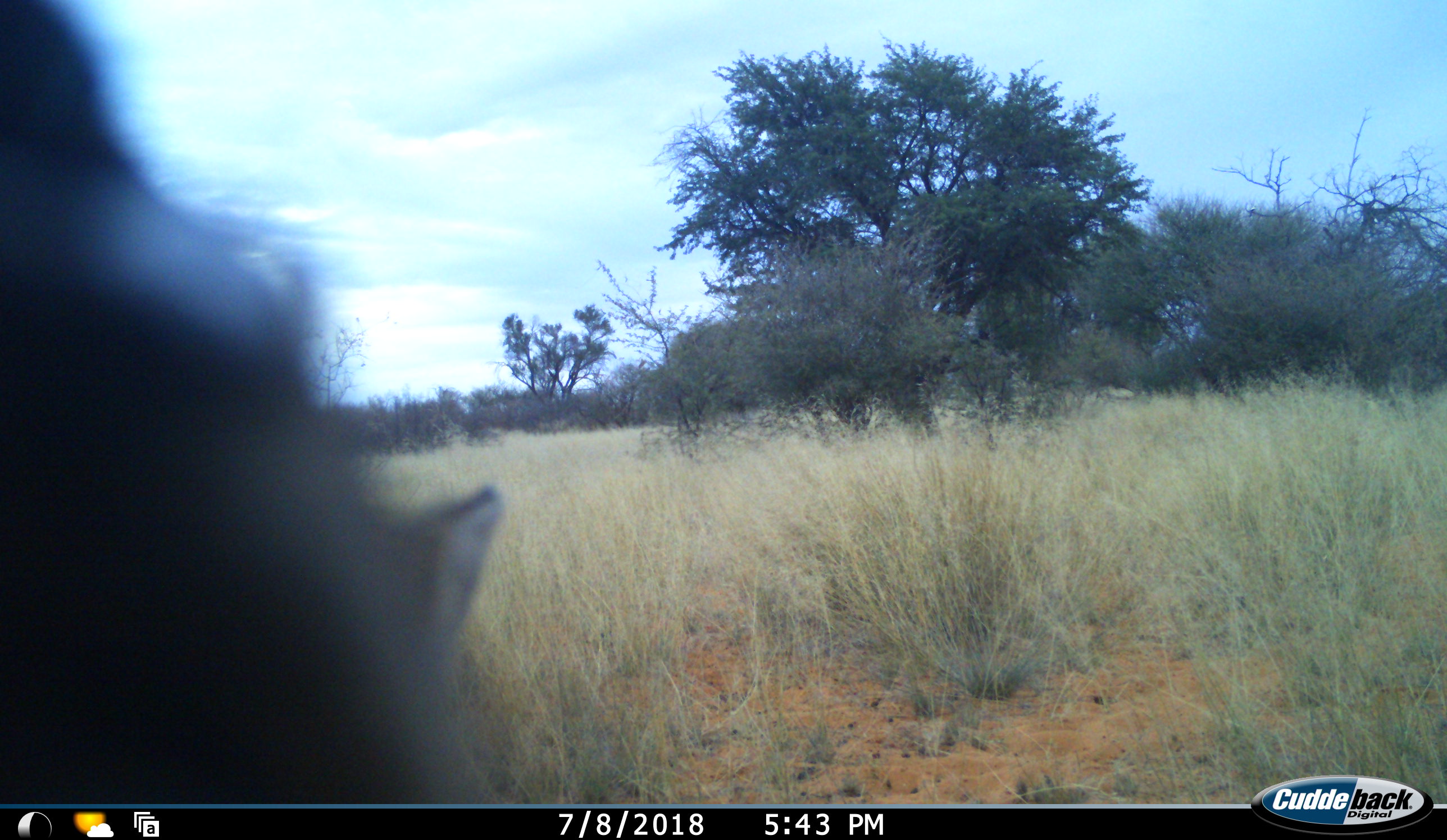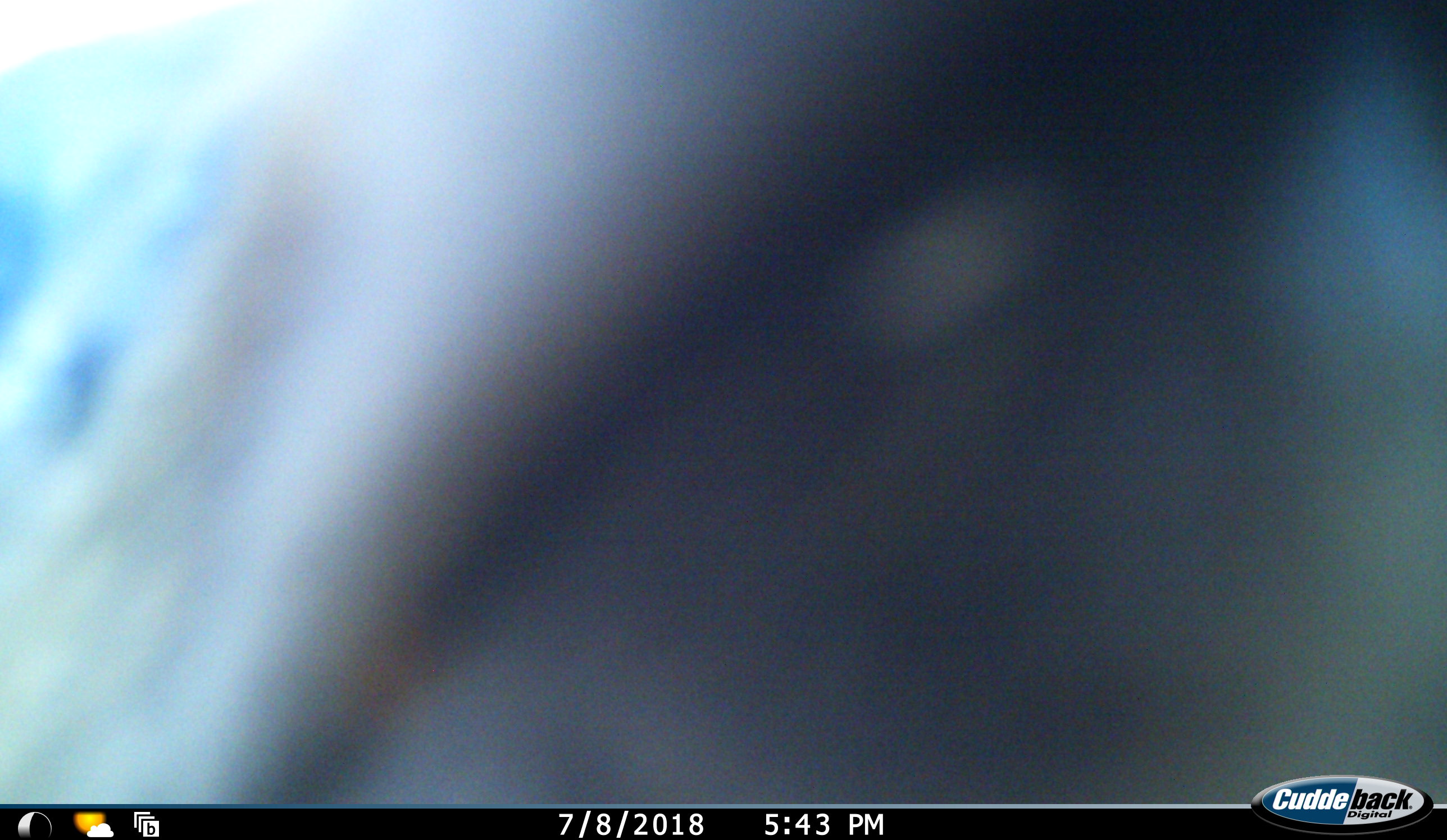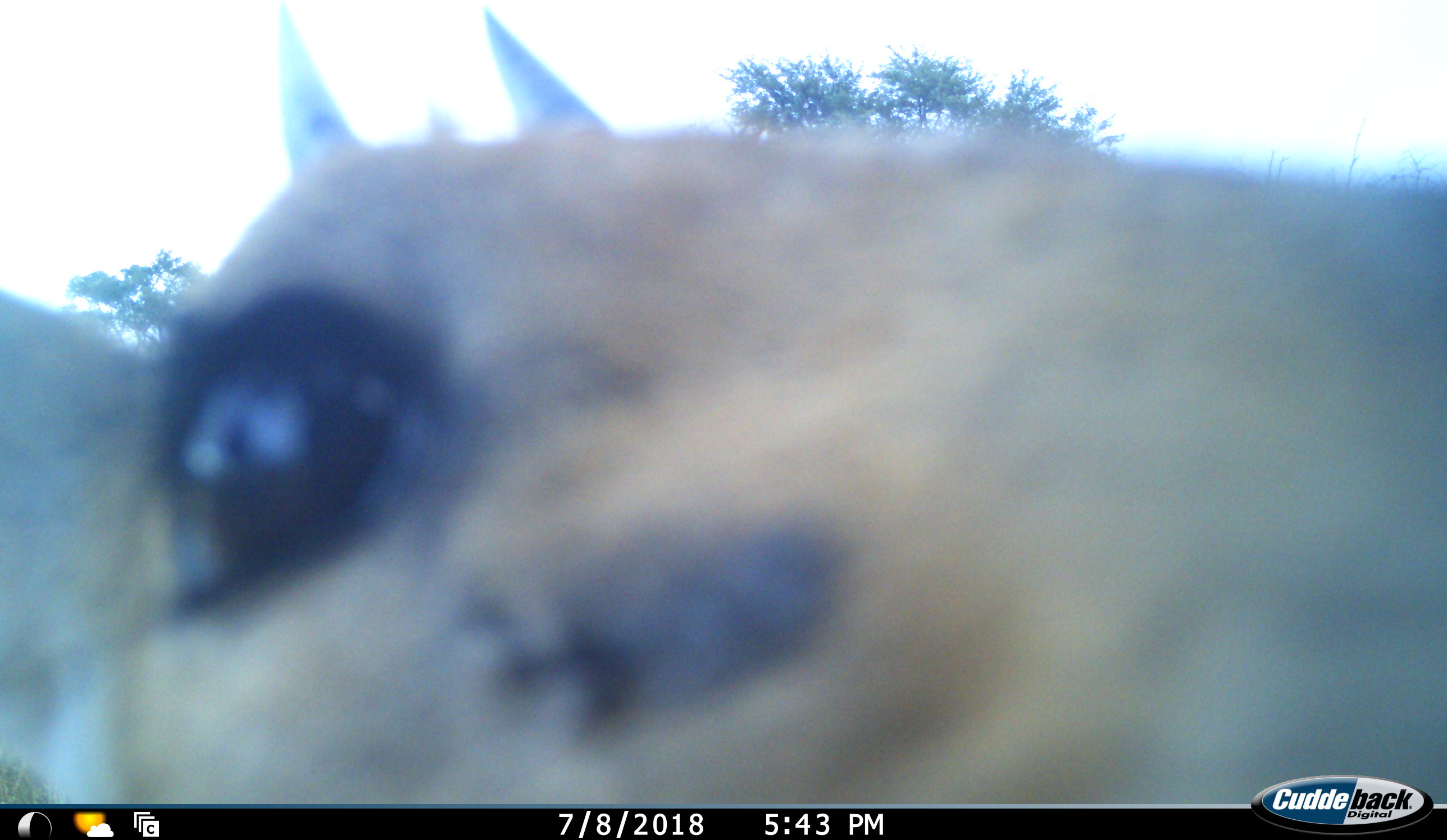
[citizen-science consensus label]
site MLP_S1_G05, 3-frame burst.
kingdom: Animalia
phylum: Chordata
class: Mammalia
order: Artiodactyla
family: Bovidae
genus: Sylvicapra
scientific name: Sylvicapra grimmia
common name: common duiker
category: duikercommongrey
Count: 1.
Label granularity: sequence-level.